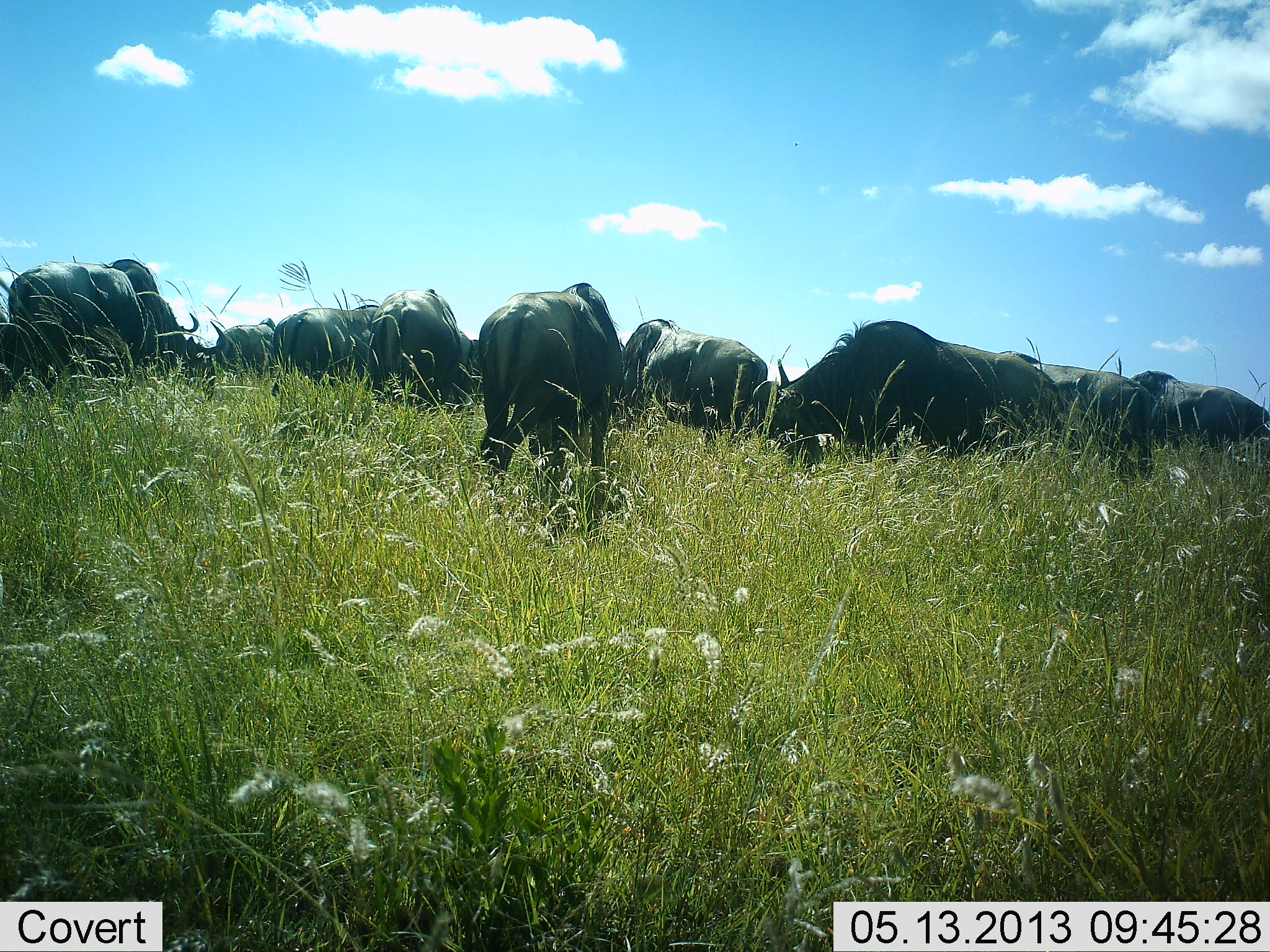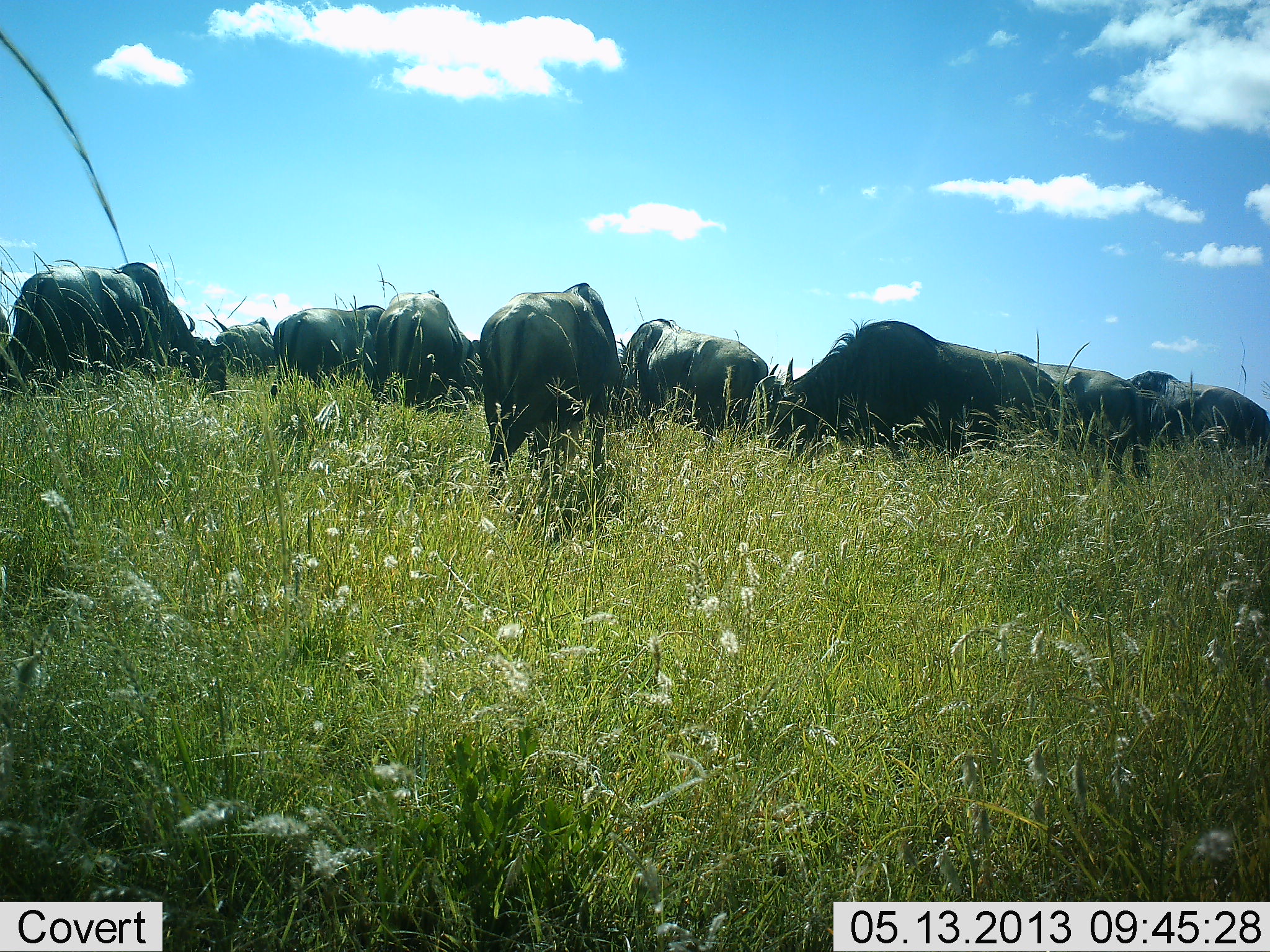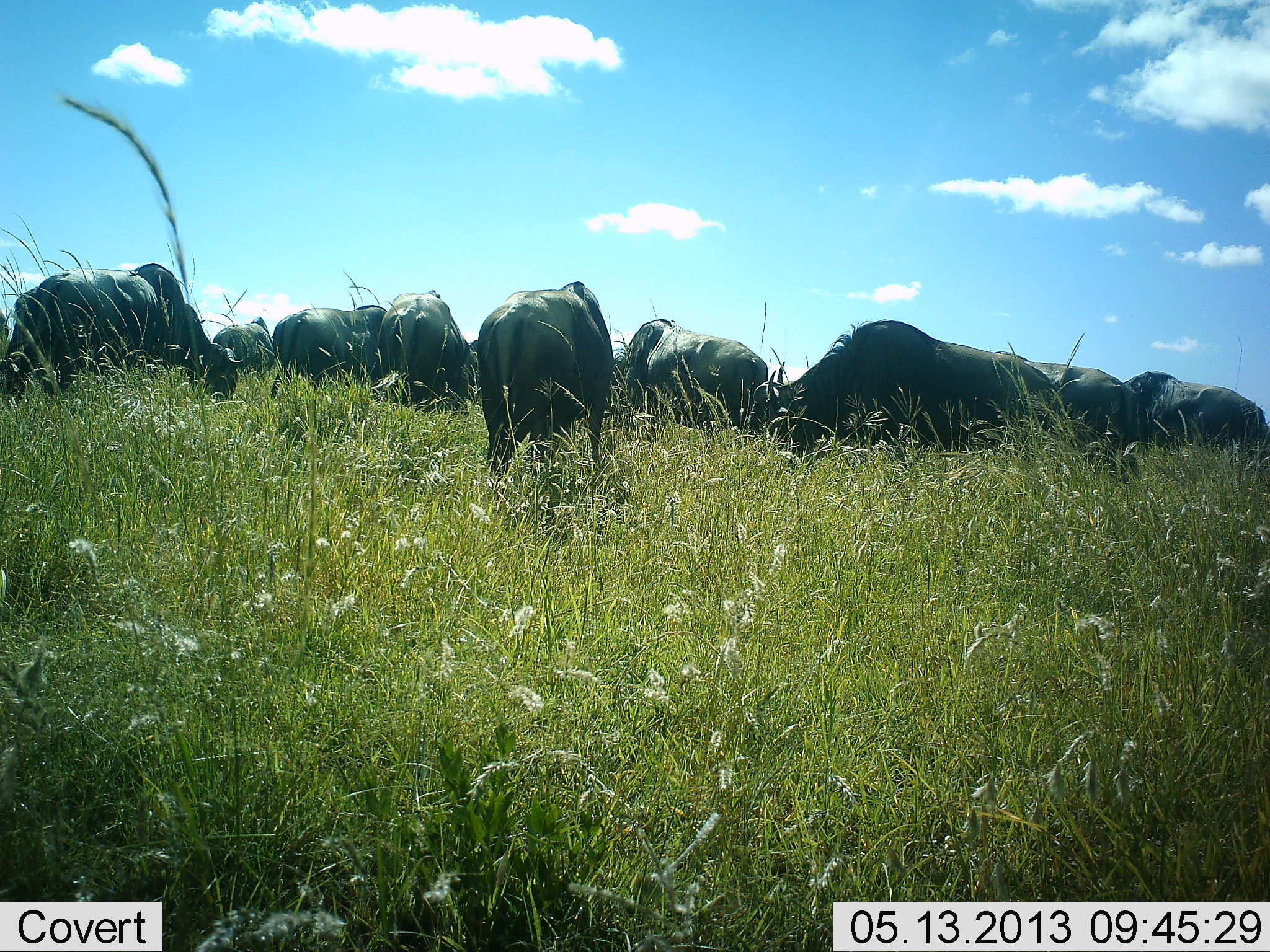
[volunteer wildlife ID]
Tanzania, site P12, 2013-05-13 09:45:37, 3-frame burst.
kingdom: Animalia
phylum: Chordata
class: Mammalia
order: Artiodactyla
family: Bovidae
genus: Connochaetes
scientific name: Connochaetes taurinus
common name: blue wildebeest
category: wildebeest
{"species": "wildebeest (blue wildebeest) (Connochaetes taurinus)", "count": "11-50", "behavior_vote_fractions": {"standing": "59%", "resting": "3%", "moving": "10%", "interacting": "0%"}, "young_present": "0%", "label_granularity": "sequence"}